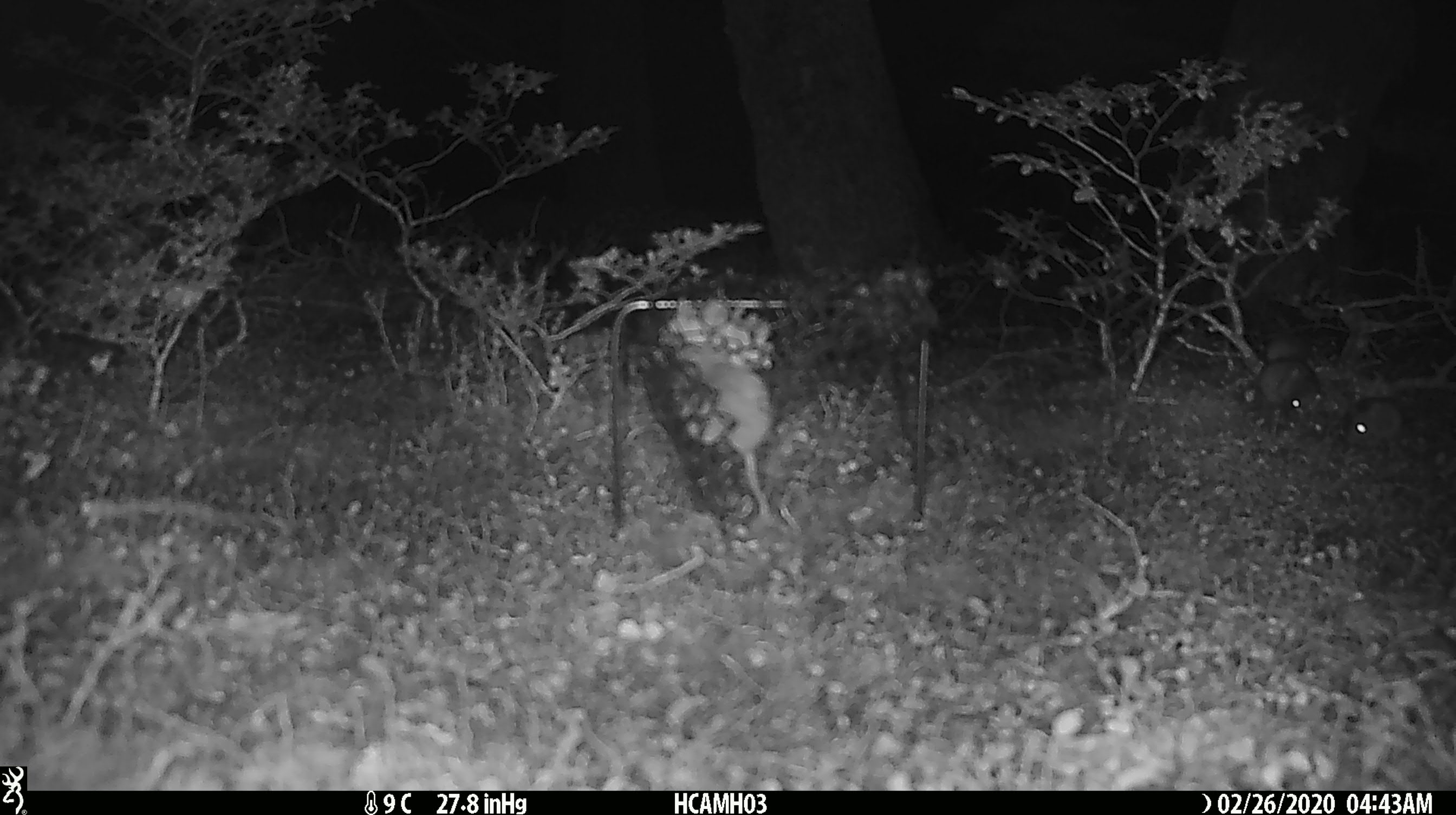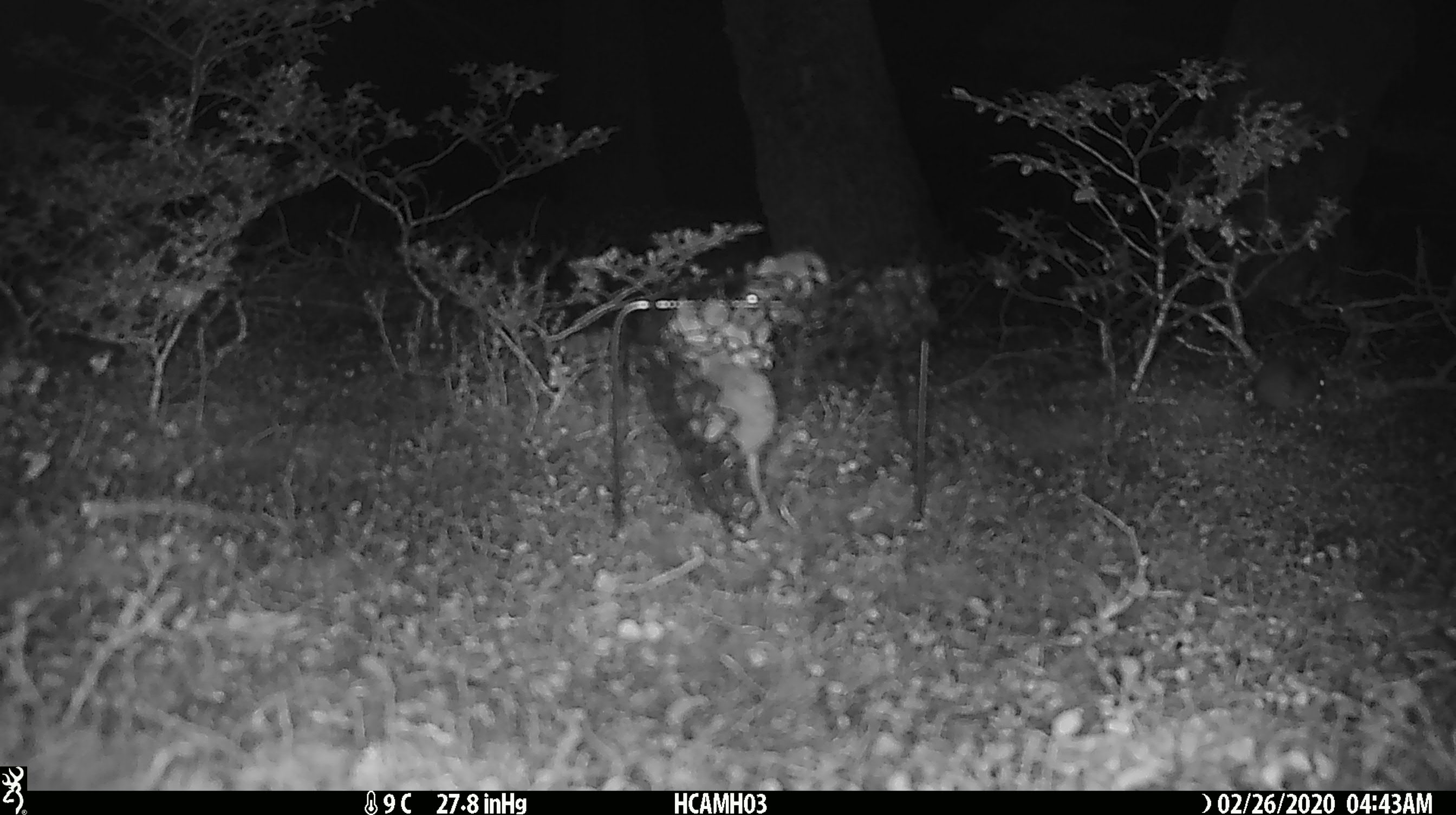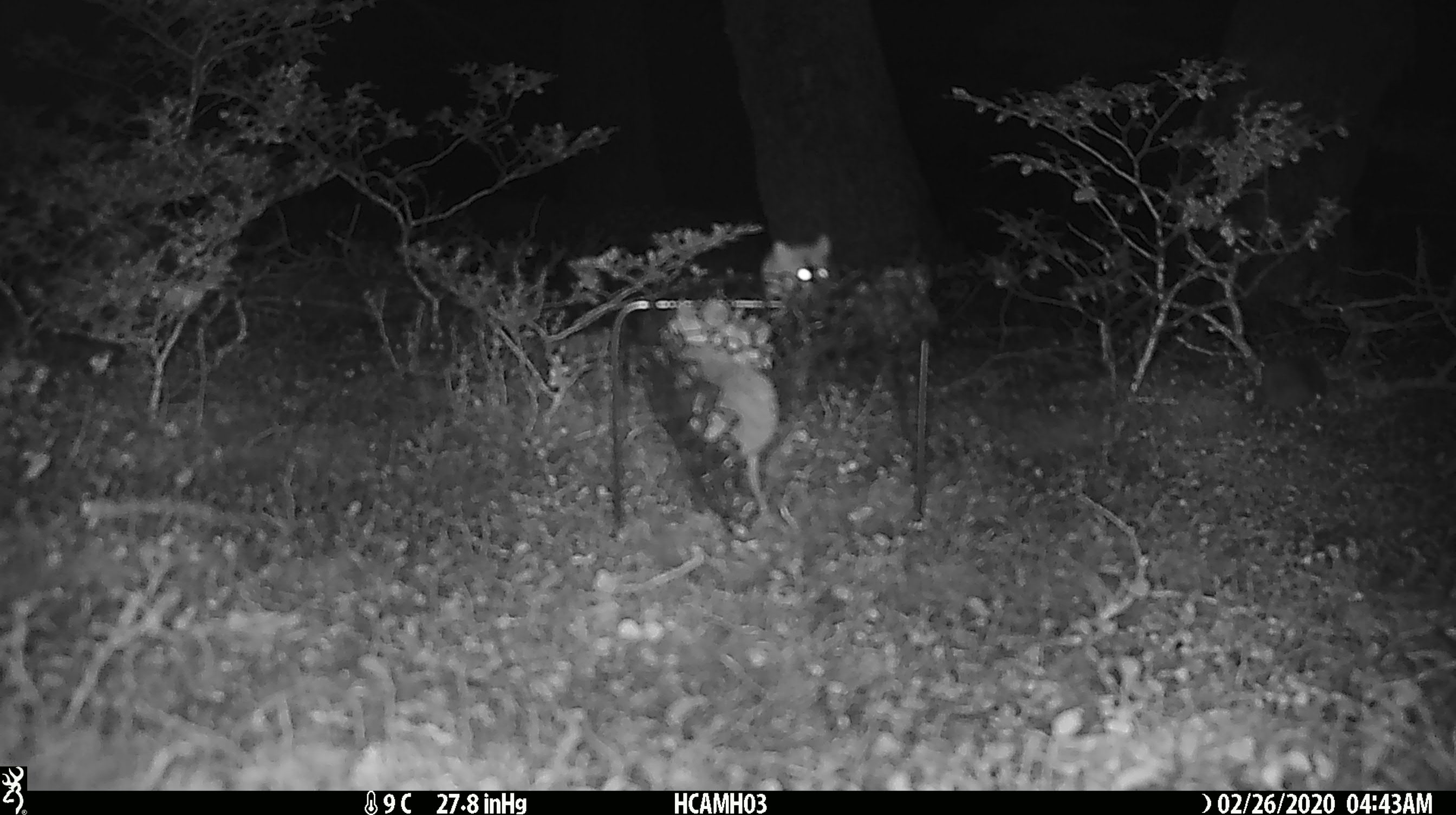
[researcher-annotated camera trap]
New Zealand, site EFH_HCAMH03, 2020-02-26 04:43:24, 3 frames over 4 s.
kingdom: Animalia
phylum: Chordata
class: Mammalia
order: Rodentia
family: Muridae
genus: Mus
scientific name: Mus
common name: mouse